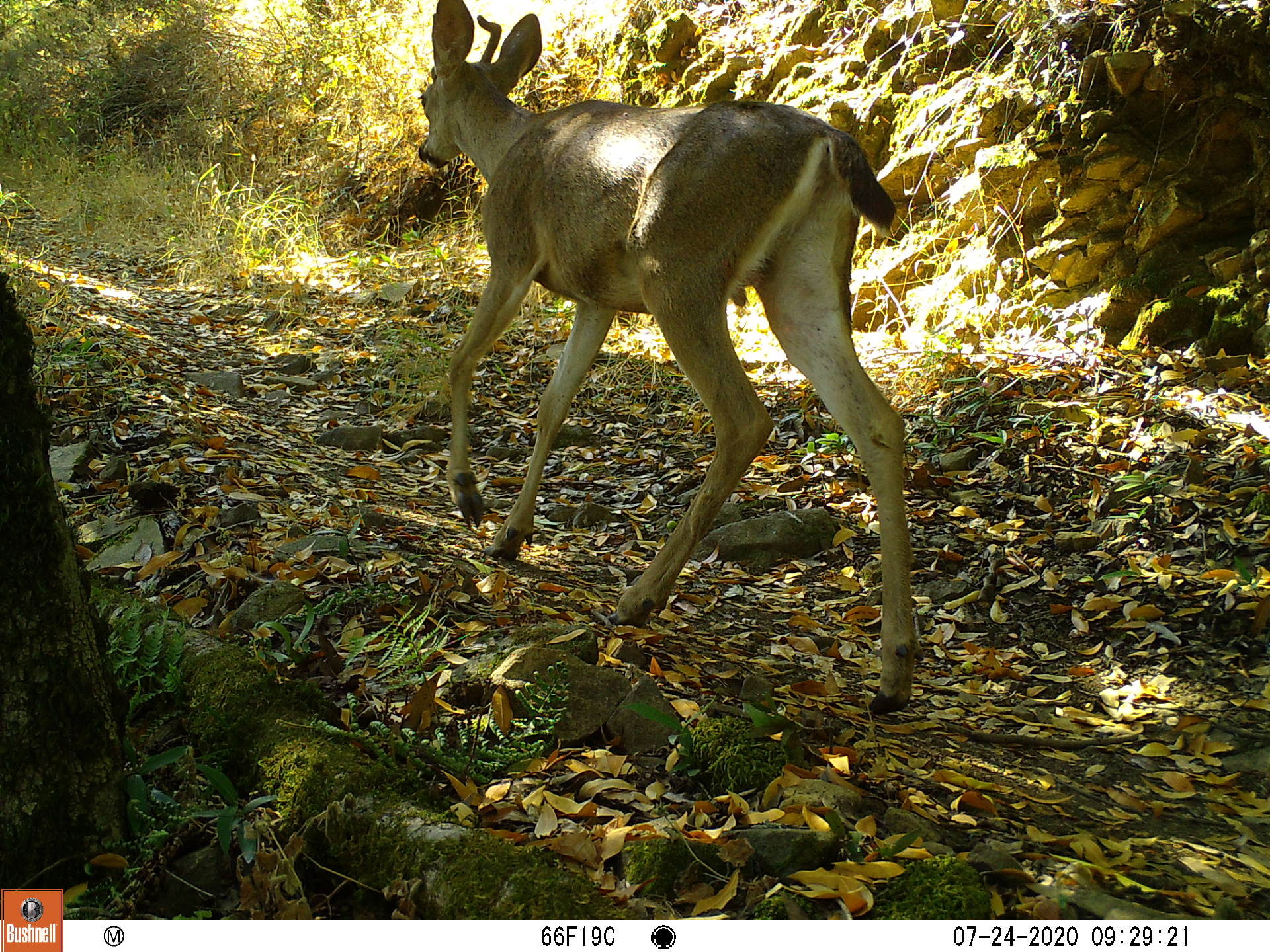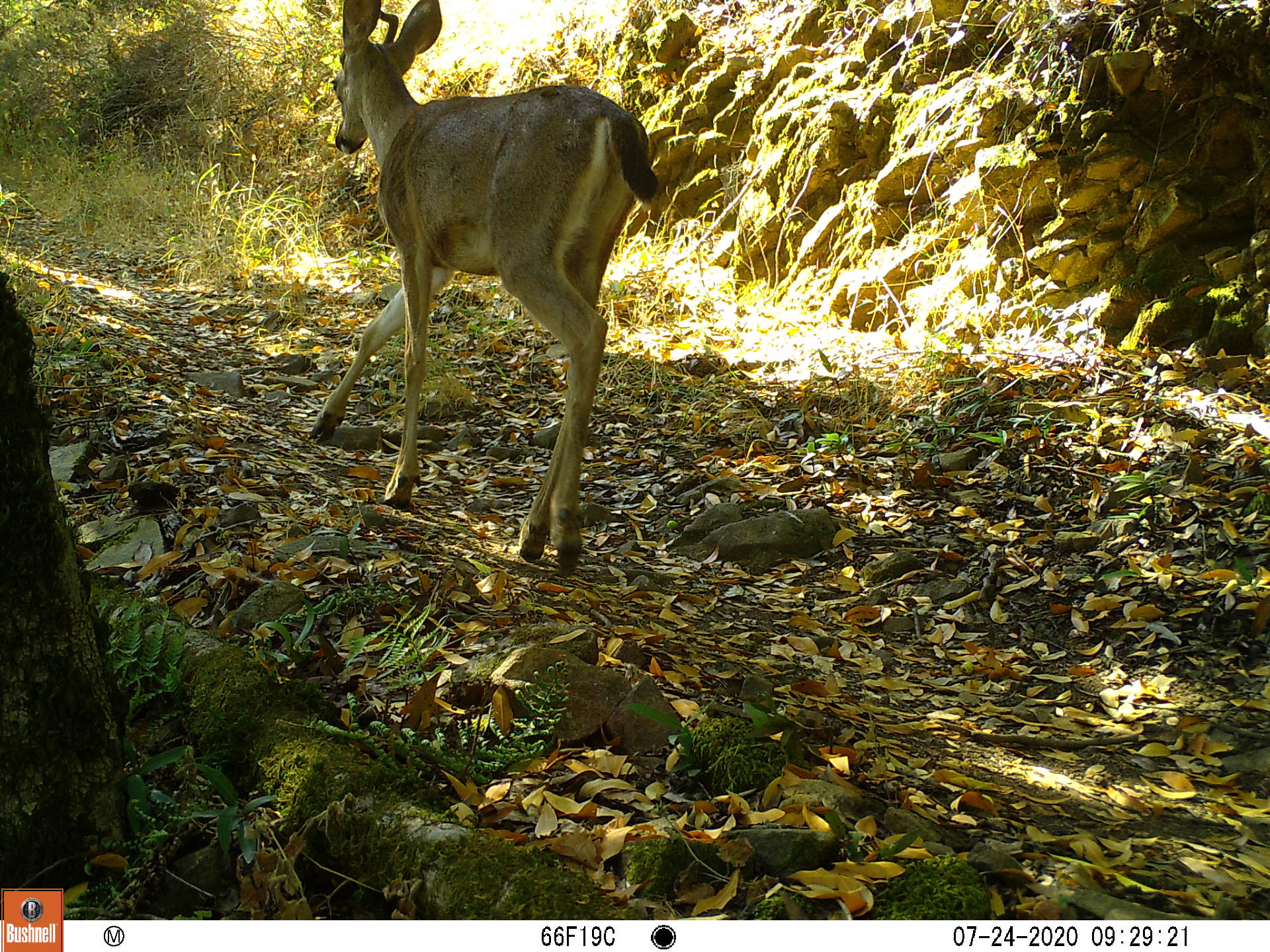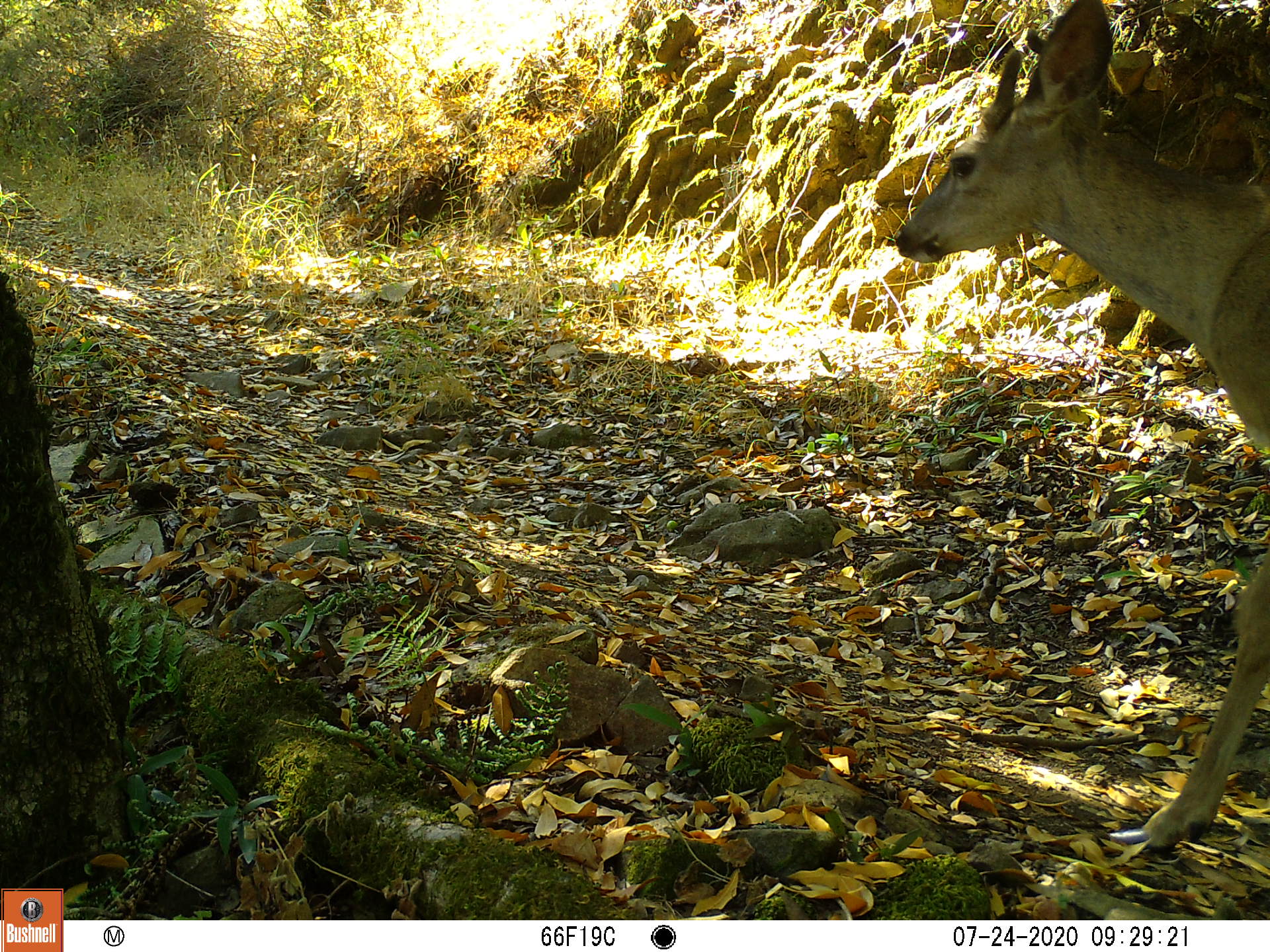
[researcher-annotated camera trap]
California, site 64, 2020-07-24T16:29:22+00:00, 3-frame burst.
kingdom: Animalia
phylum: Chordata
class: Mammalia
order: Artiodactyla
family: Cervidae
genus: Odocoileus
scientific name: Odocoileus hemionus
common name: mule deer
Mule deer (Odocoileus hemionus).